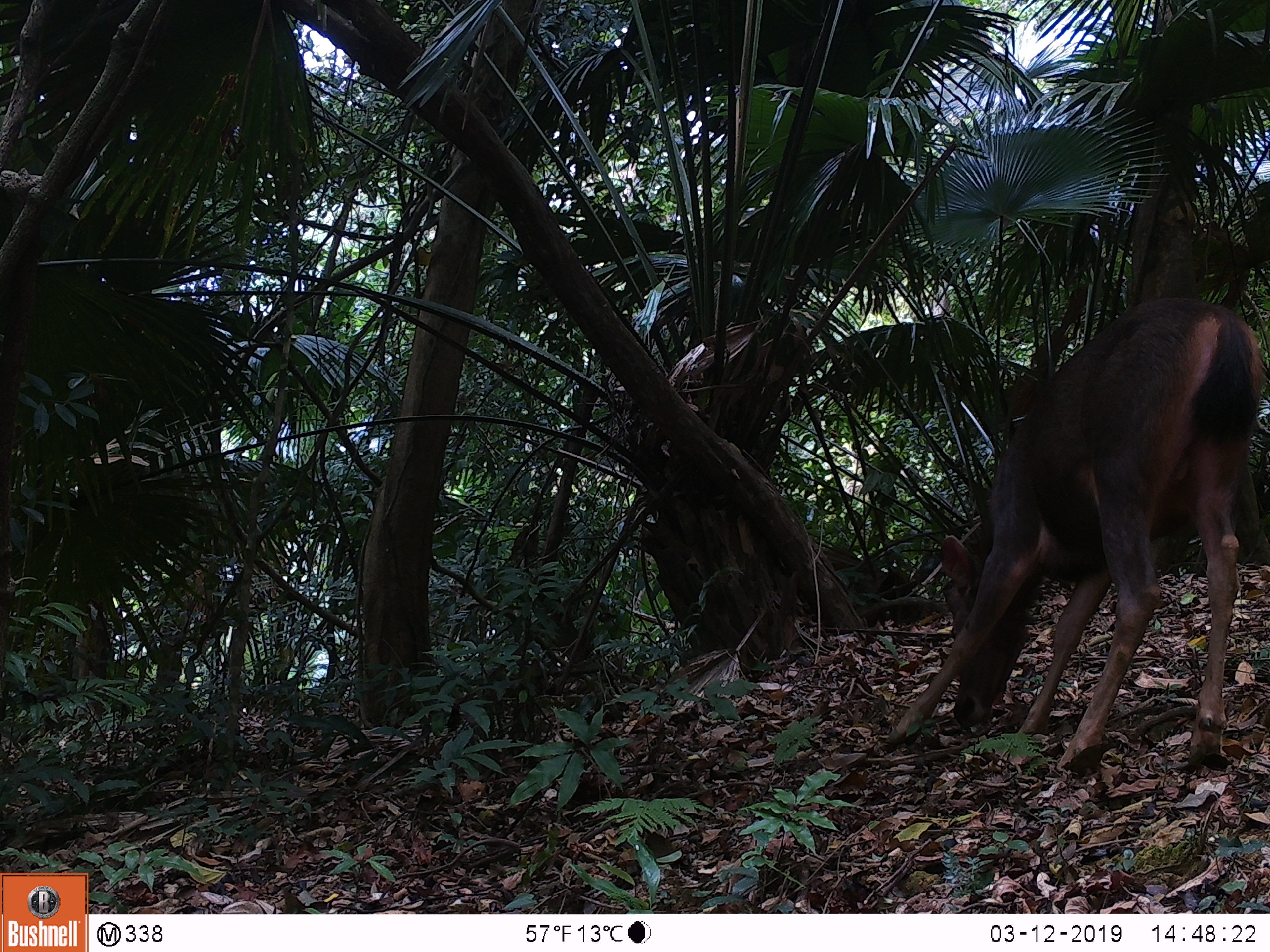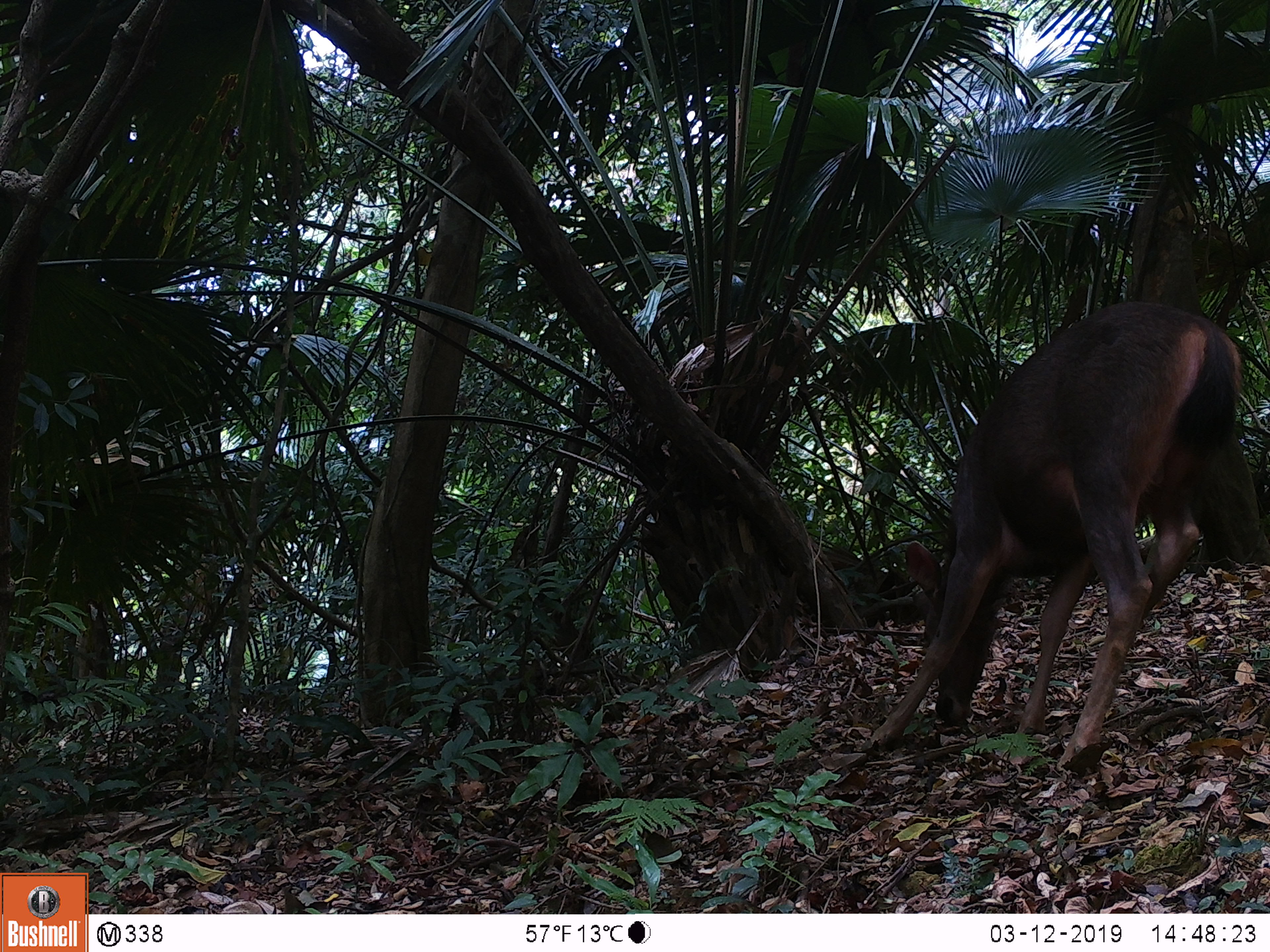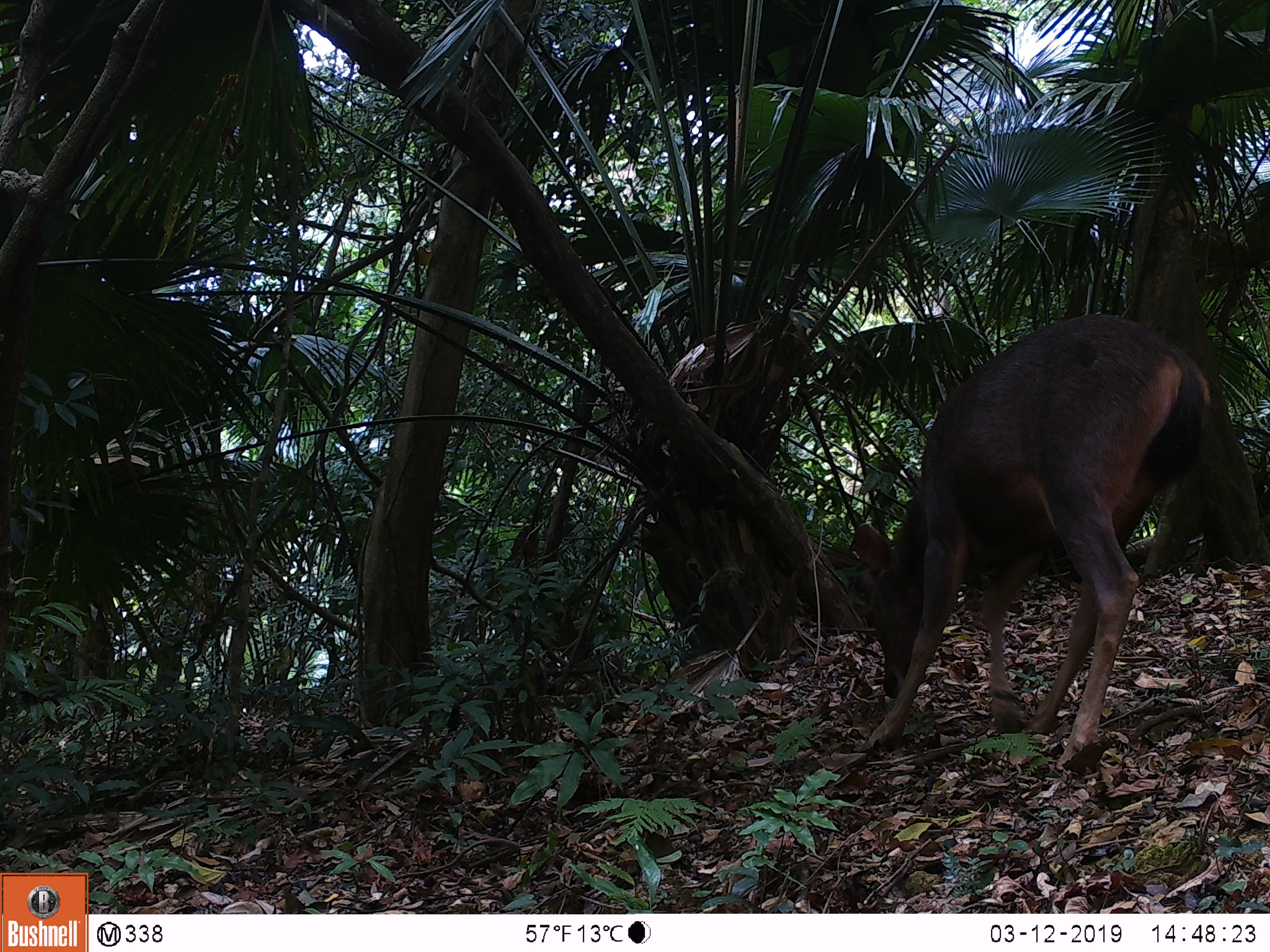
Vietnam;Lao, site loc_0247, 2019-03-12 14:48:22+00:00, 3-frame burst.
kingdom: Animalia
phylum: Chordata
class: Mammalia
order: Artiodactyla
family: Cervidae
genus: Rusa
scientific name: Rusa unicolor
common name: sambar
Sambar (Rusa unicolor). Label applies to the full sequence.